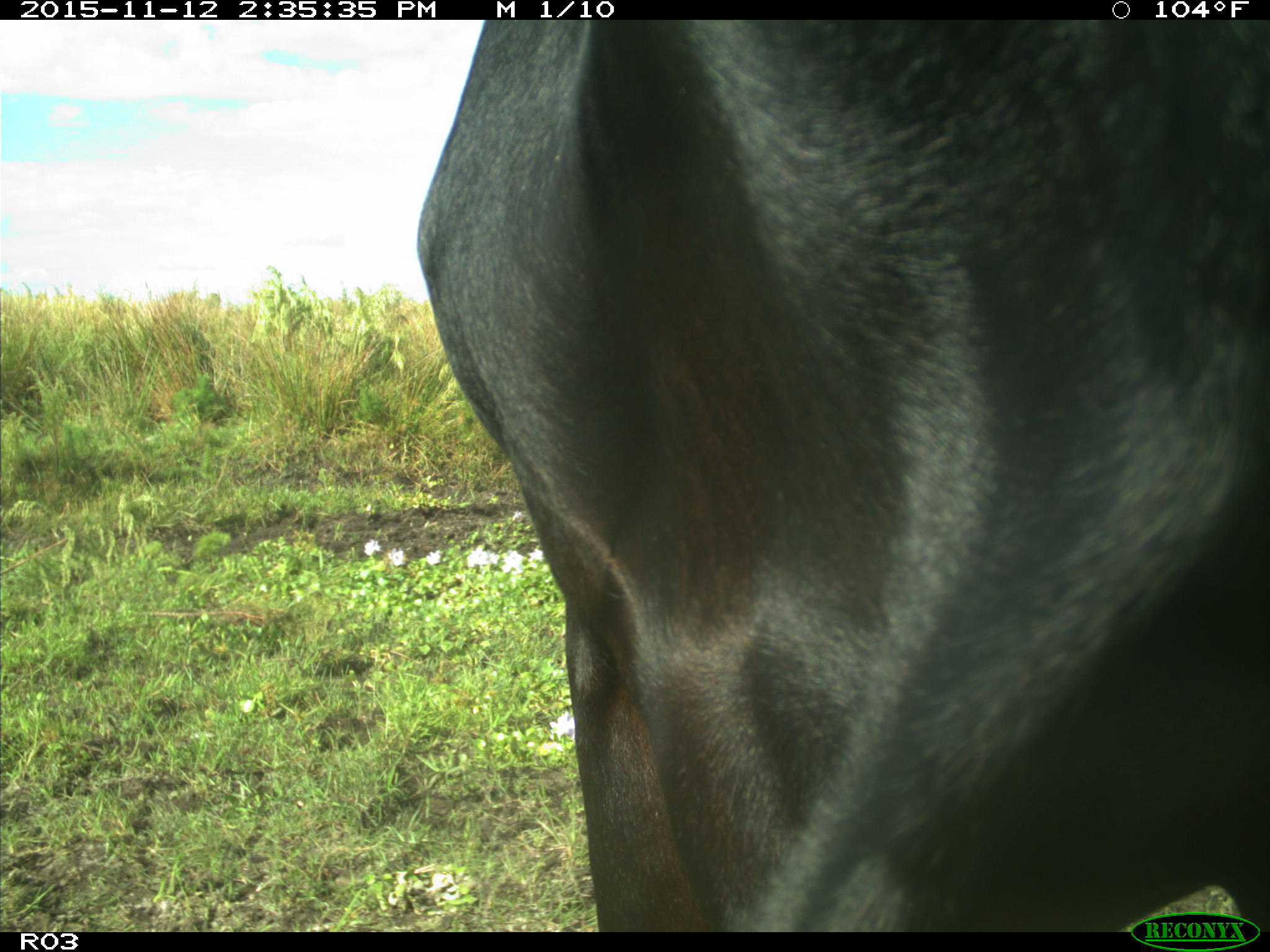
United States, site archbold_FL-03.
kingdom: Animalia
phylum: Chordata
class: Mammalia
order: Artiodactyla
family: Bovidae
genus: Bos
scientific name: Bos taurus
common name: domestic cow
Bos taurus (domestic cow).